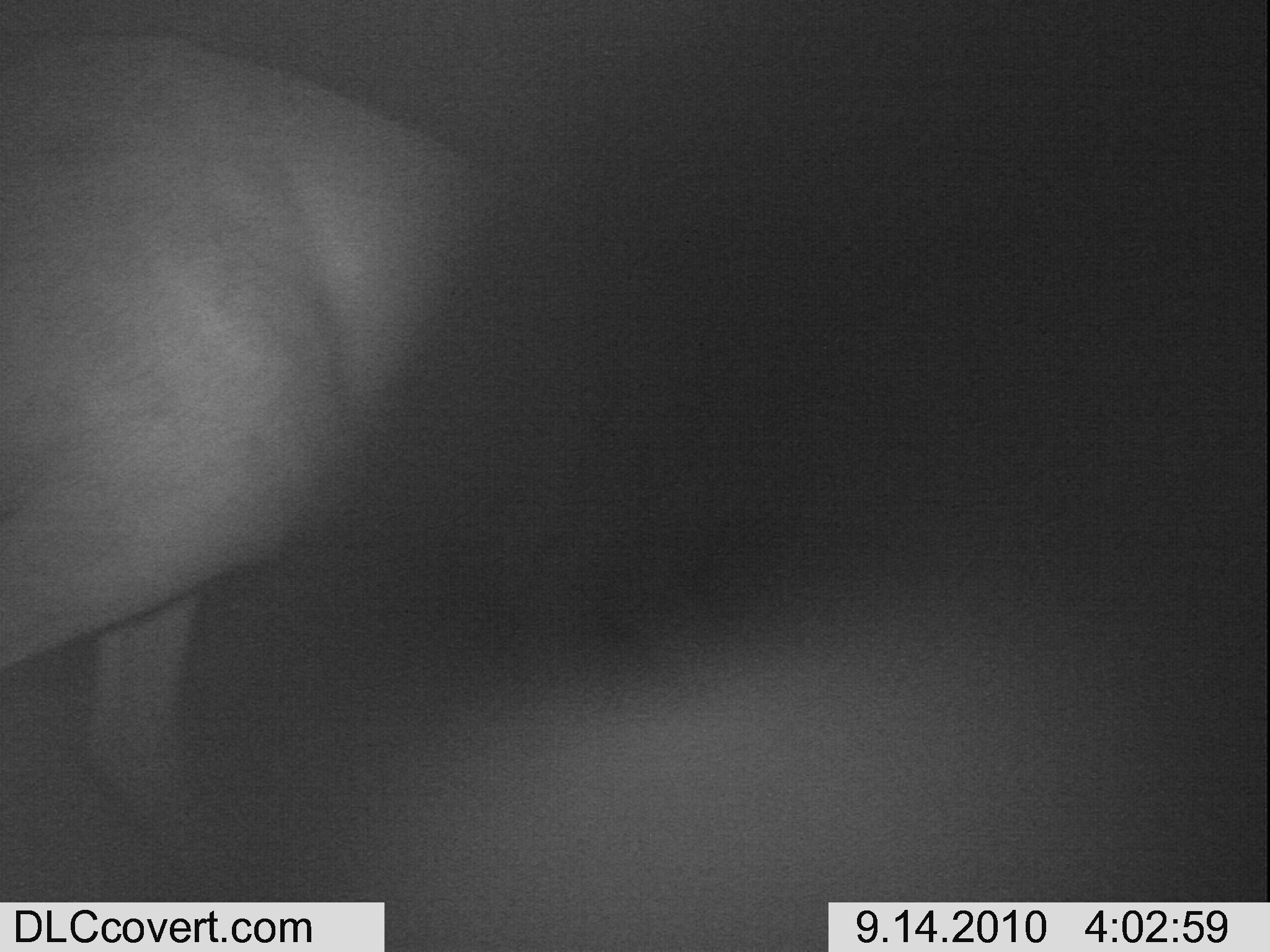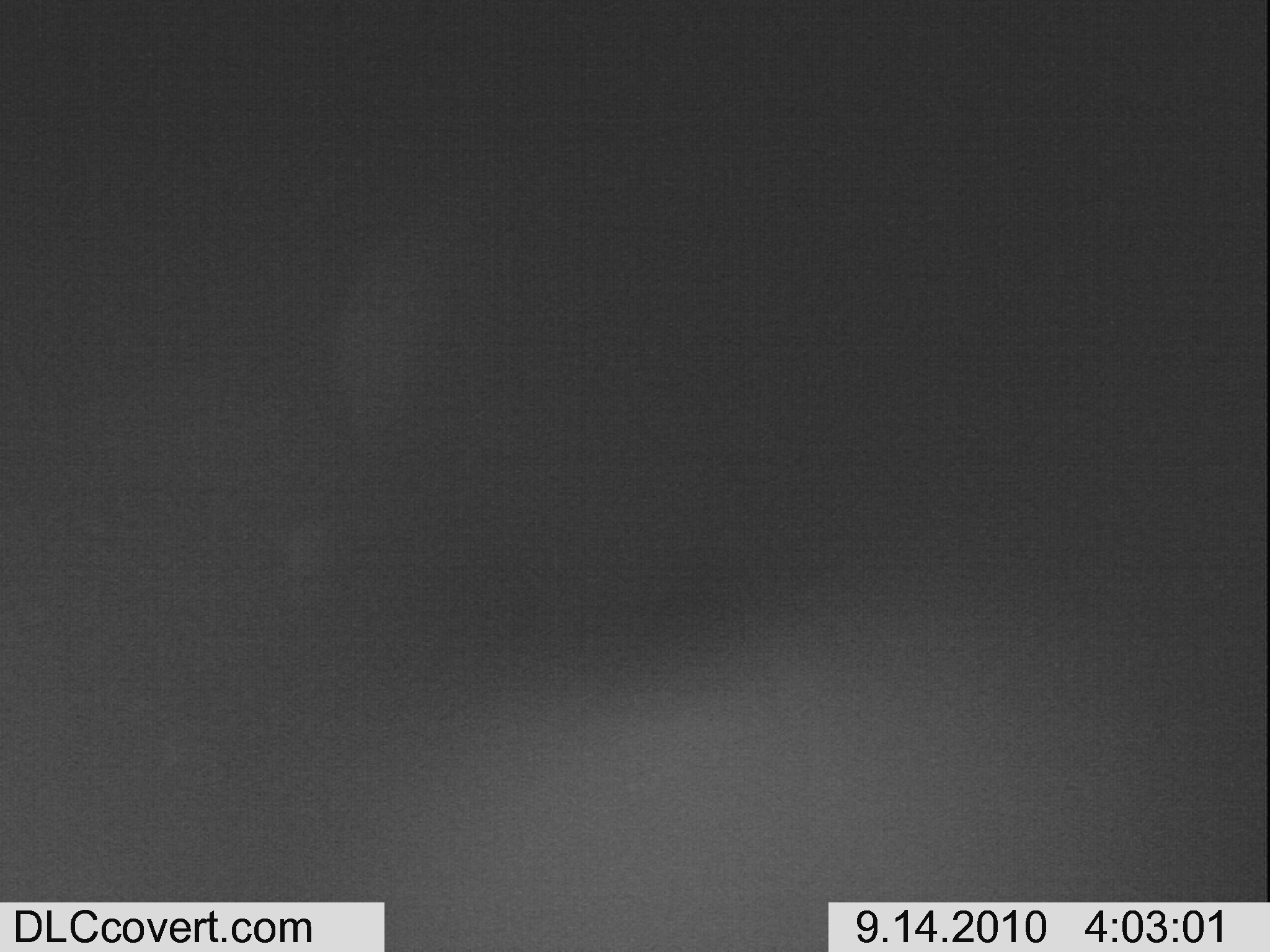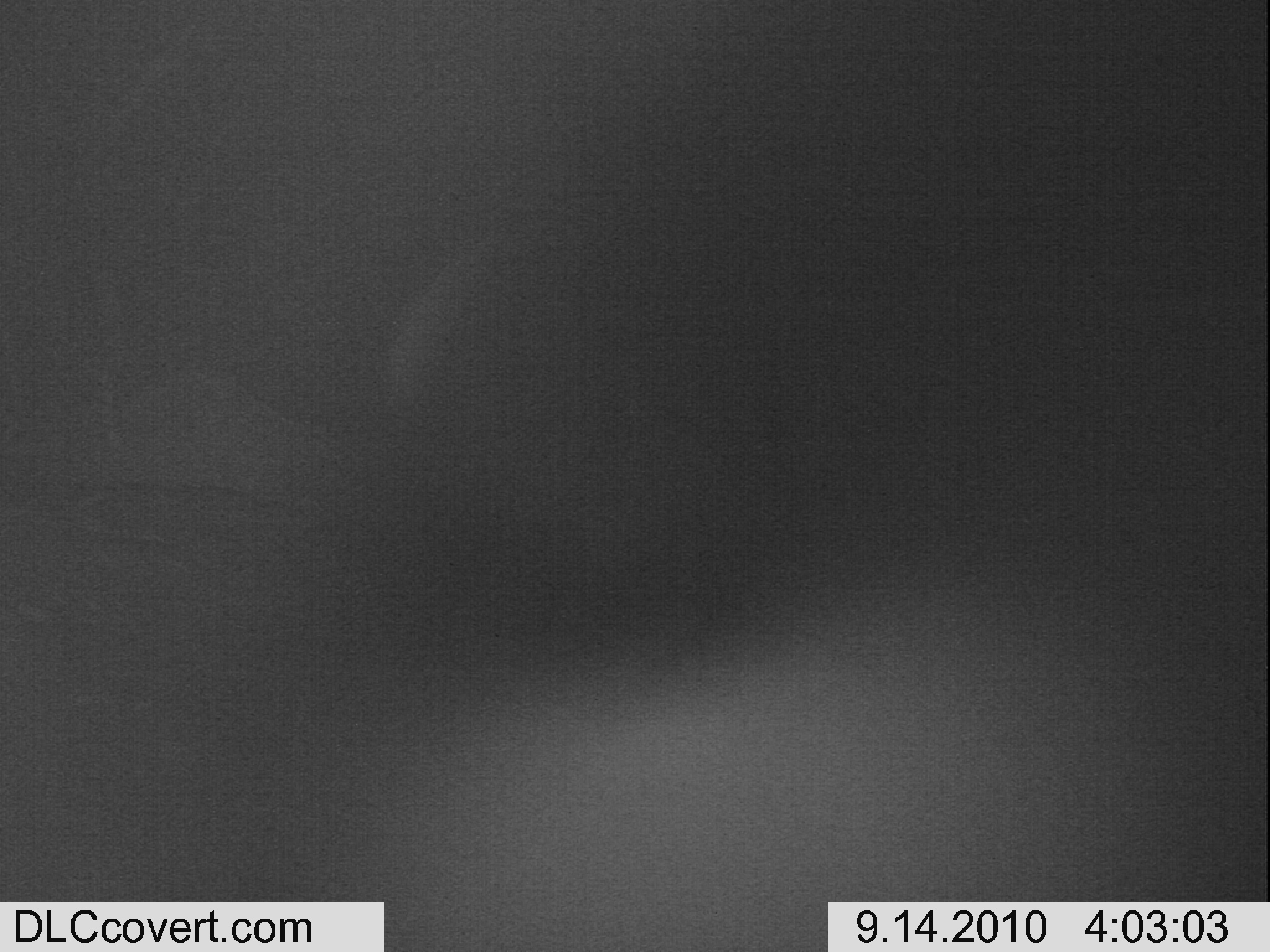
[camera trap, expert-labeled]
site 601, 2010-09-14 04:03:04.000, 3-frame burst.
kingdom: Animalia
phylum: Chordata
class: Mammalia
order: Artiodactyla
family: Bovidae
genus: Tragelaphus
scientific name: Tragelaphus scriptus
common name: bushbuck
Tragelaphus scriptus (bushbuck), count 1.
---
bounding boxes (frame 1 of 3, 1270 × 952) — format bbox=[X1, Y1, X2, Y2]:
tragelaphus scriptus: bbox=[3, 35, 515, 872]